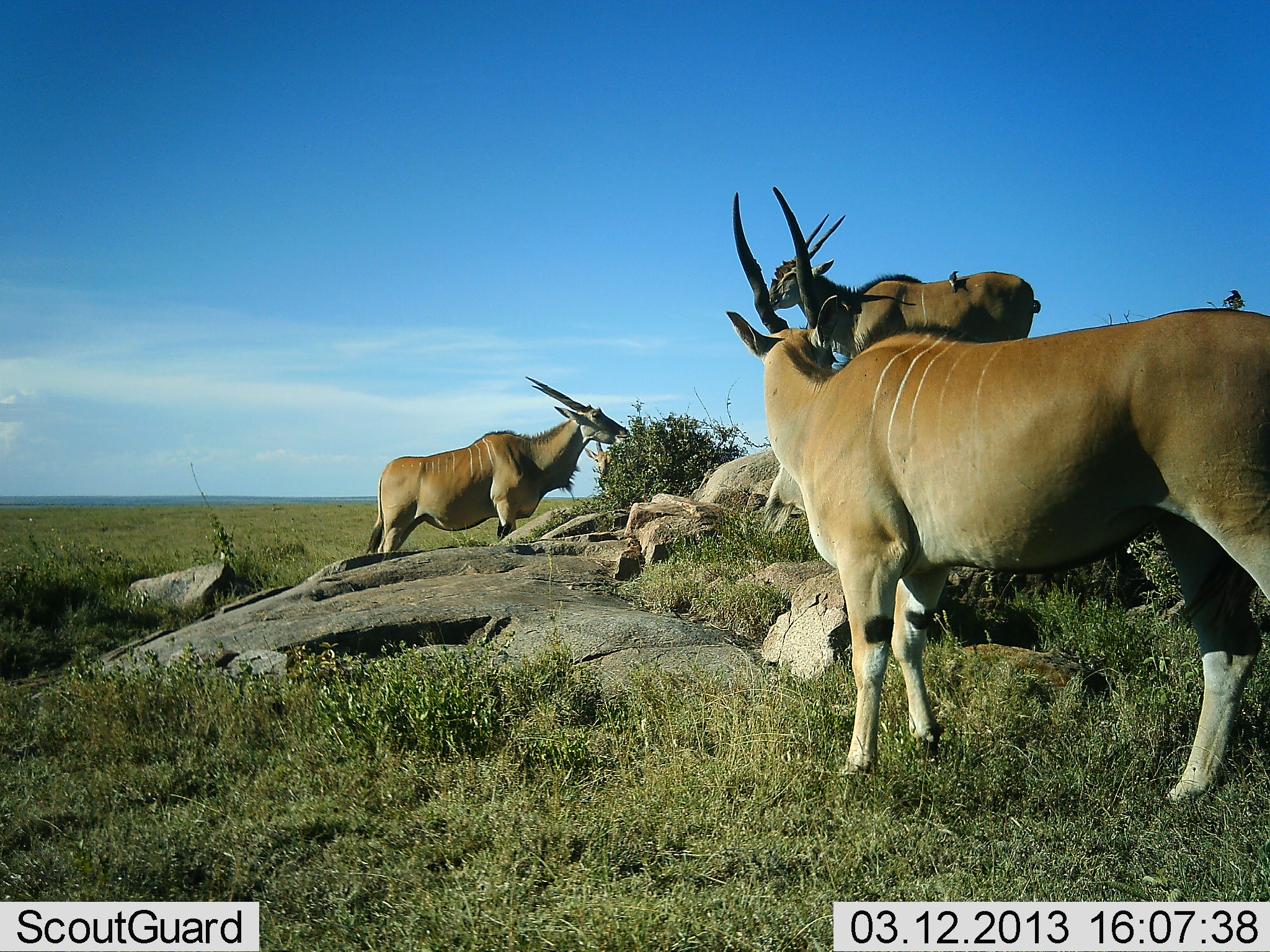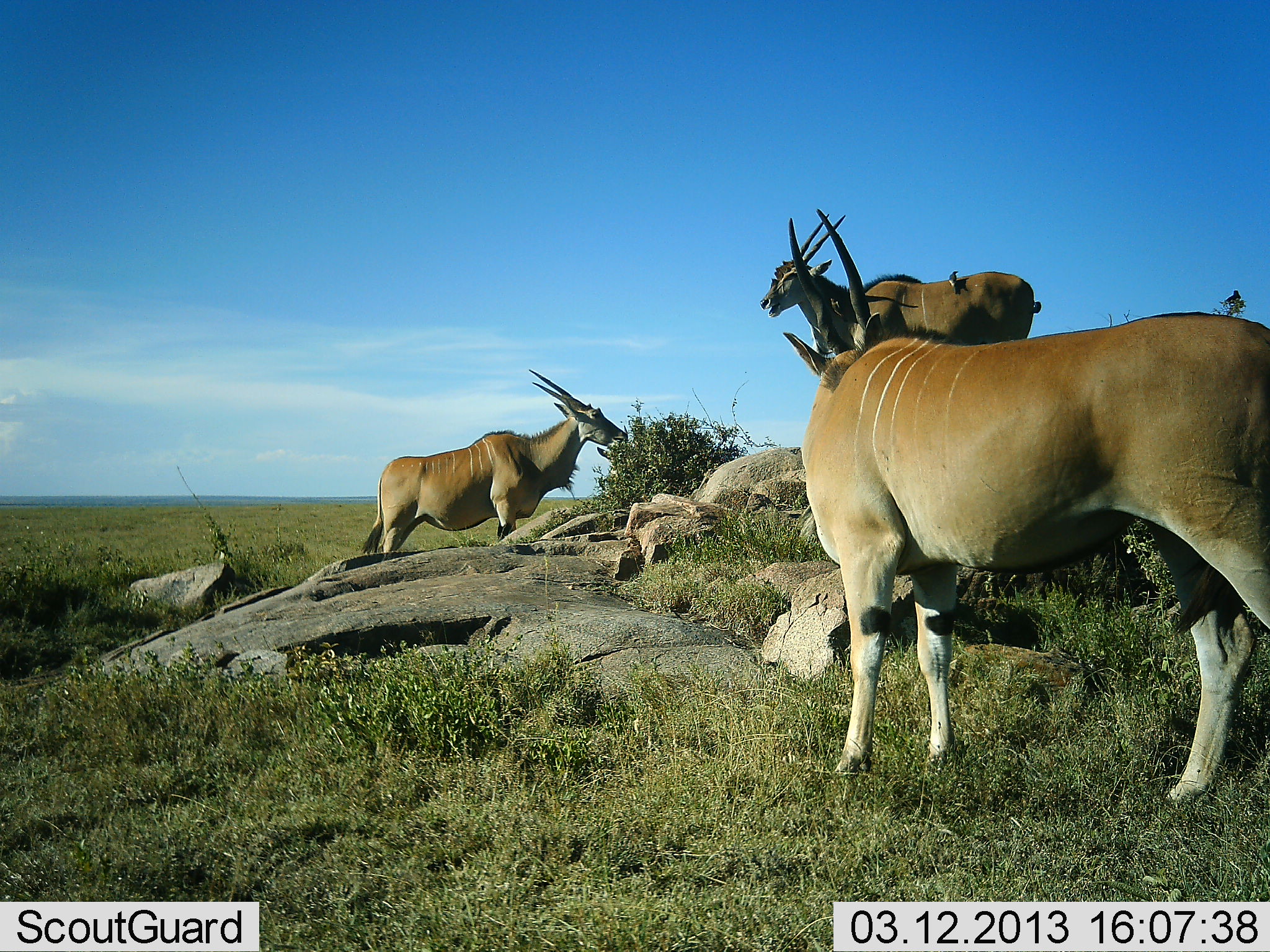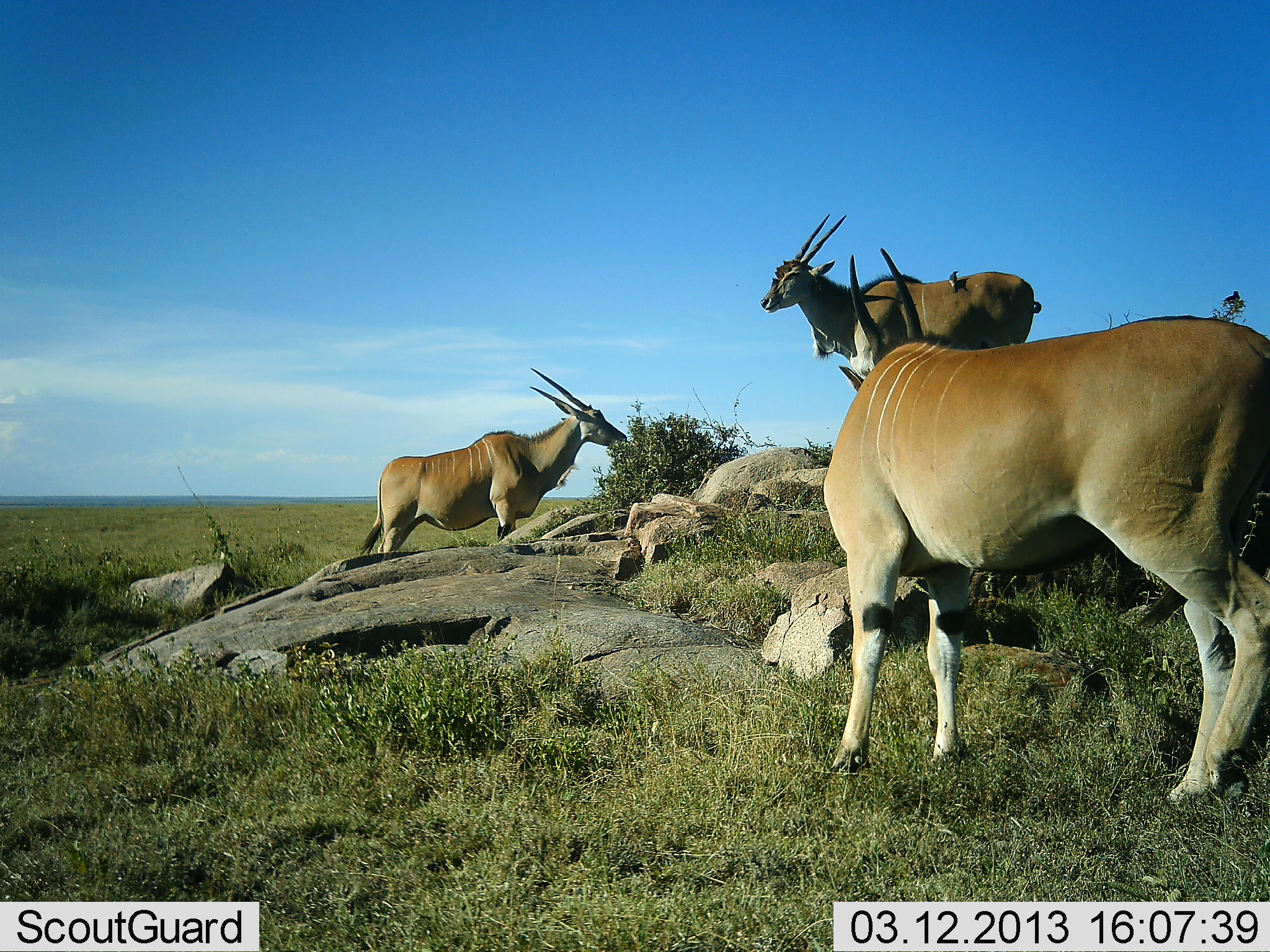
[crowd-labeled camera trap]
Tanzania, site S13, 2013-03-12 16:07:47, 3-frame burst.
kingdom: Animalia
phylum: Chordata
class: Mammalia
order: Artiodactyla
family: Bovidae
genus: Tragelaphus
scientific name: Tragelaphus oryx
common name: eland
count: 3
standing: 75%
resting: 6%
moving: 8%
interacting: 6%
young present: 0%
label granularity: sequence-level